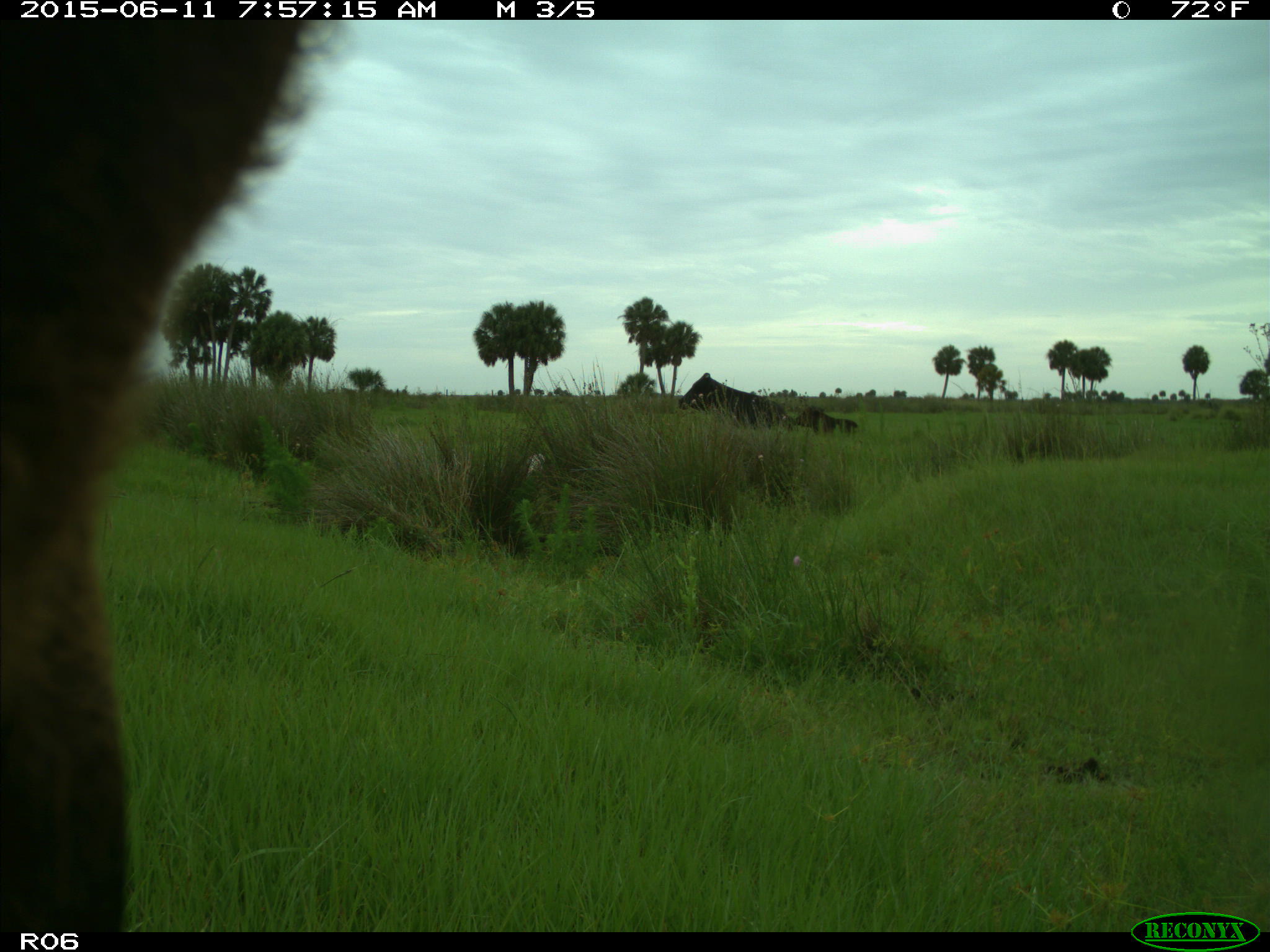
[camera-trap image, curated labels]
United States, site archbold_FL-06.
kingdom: Animalia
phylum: Chordata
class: Mammalia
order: Artiodactyla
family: Bovidae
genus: Bos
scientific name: Bos taurus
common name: domestic cow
Bos taurus (domestic cow).